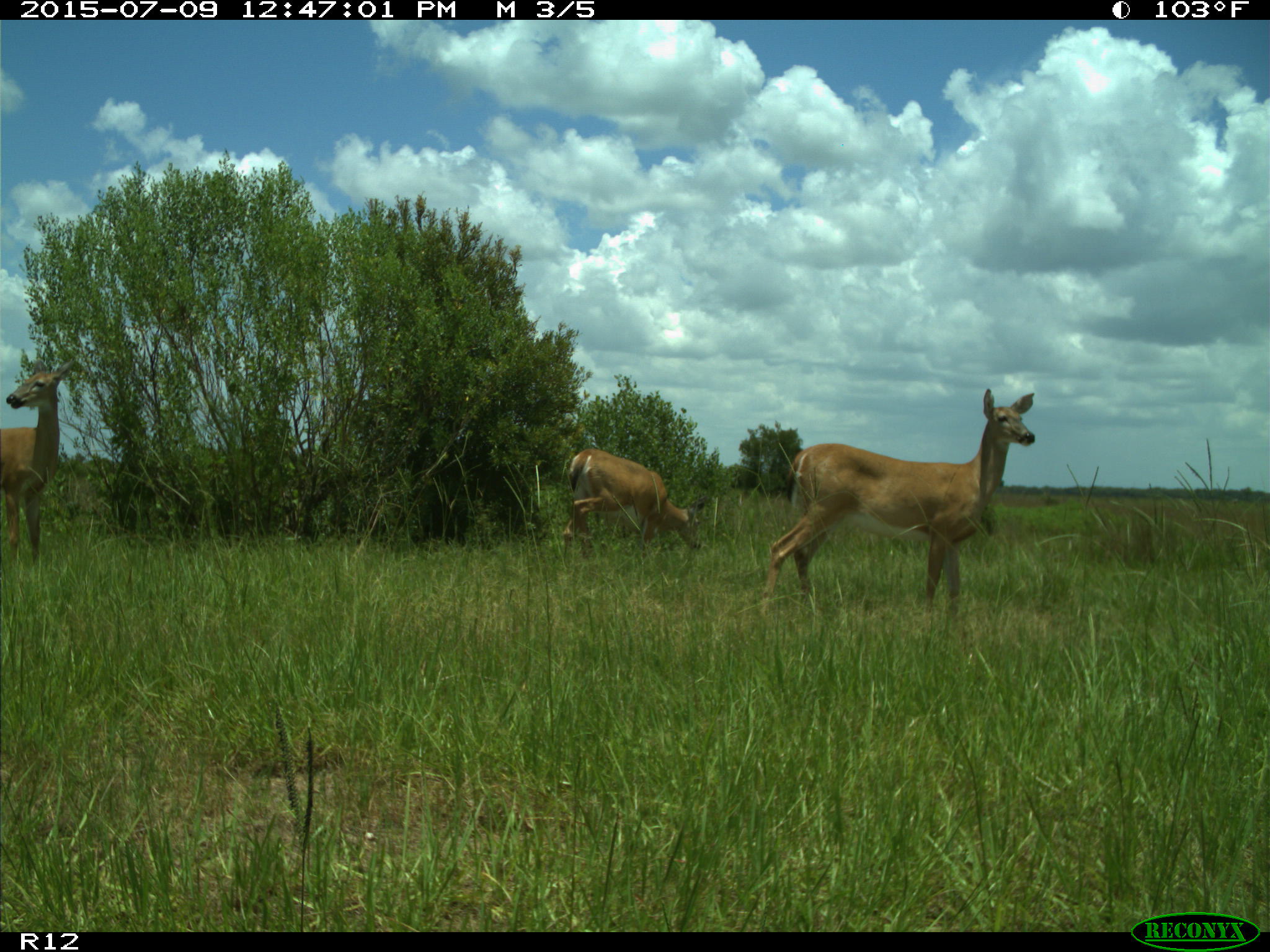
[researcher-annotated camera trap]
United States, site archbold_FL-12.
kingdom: Animalia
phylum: Chordata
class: Mammalia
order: Artiodactyla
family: Cervidae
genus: Odocoileus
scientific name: Odocoileus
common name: deer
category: unidentified deer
Unidentified deer (deer) (Odocoileus).